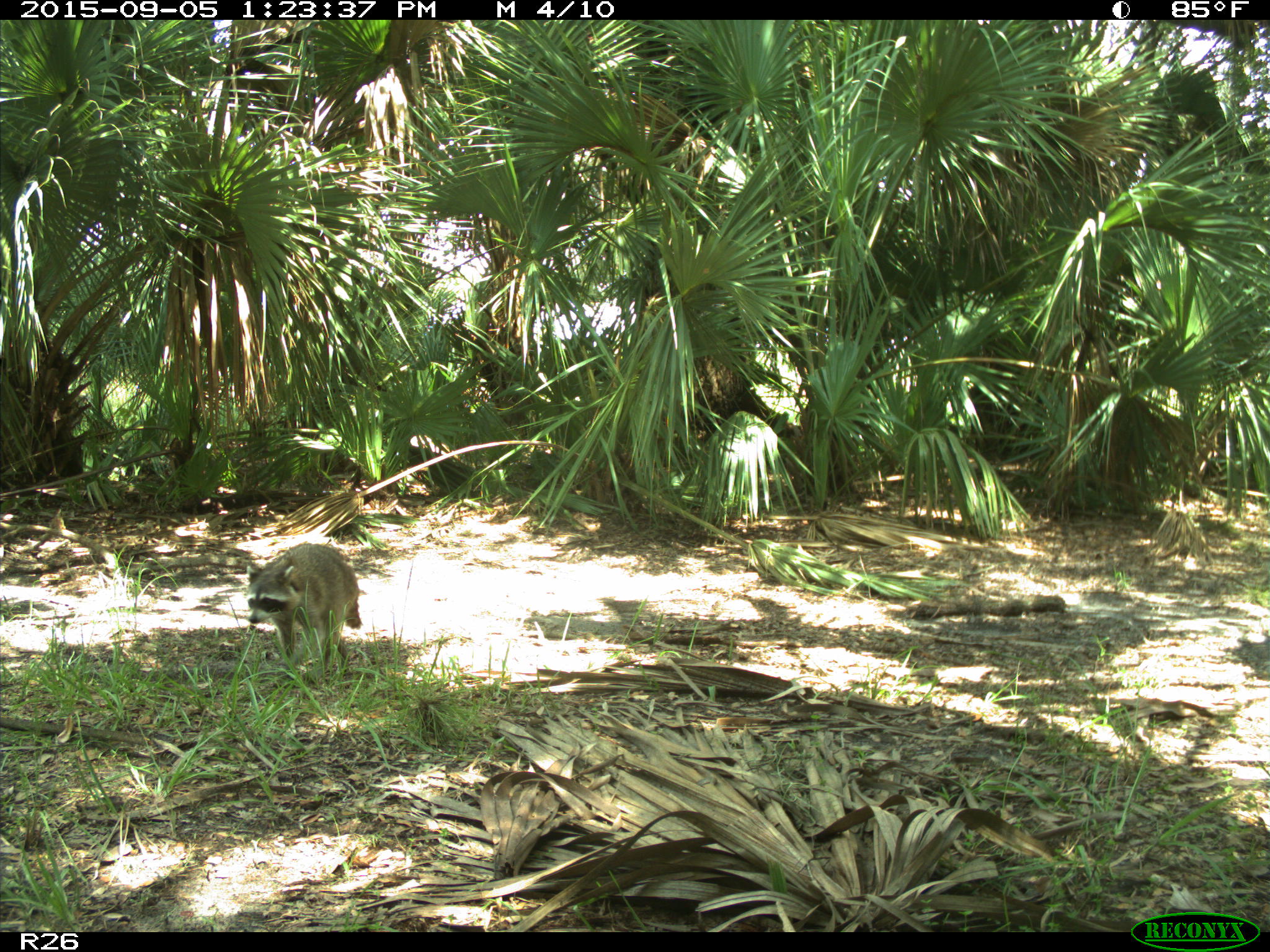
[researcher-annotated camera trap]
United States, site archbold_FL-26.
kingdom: Animalia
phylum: Chordata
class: Mammalia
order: Carnivora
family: Procyonidae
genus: Procyon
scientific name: Procyon lotor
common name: common raccoon